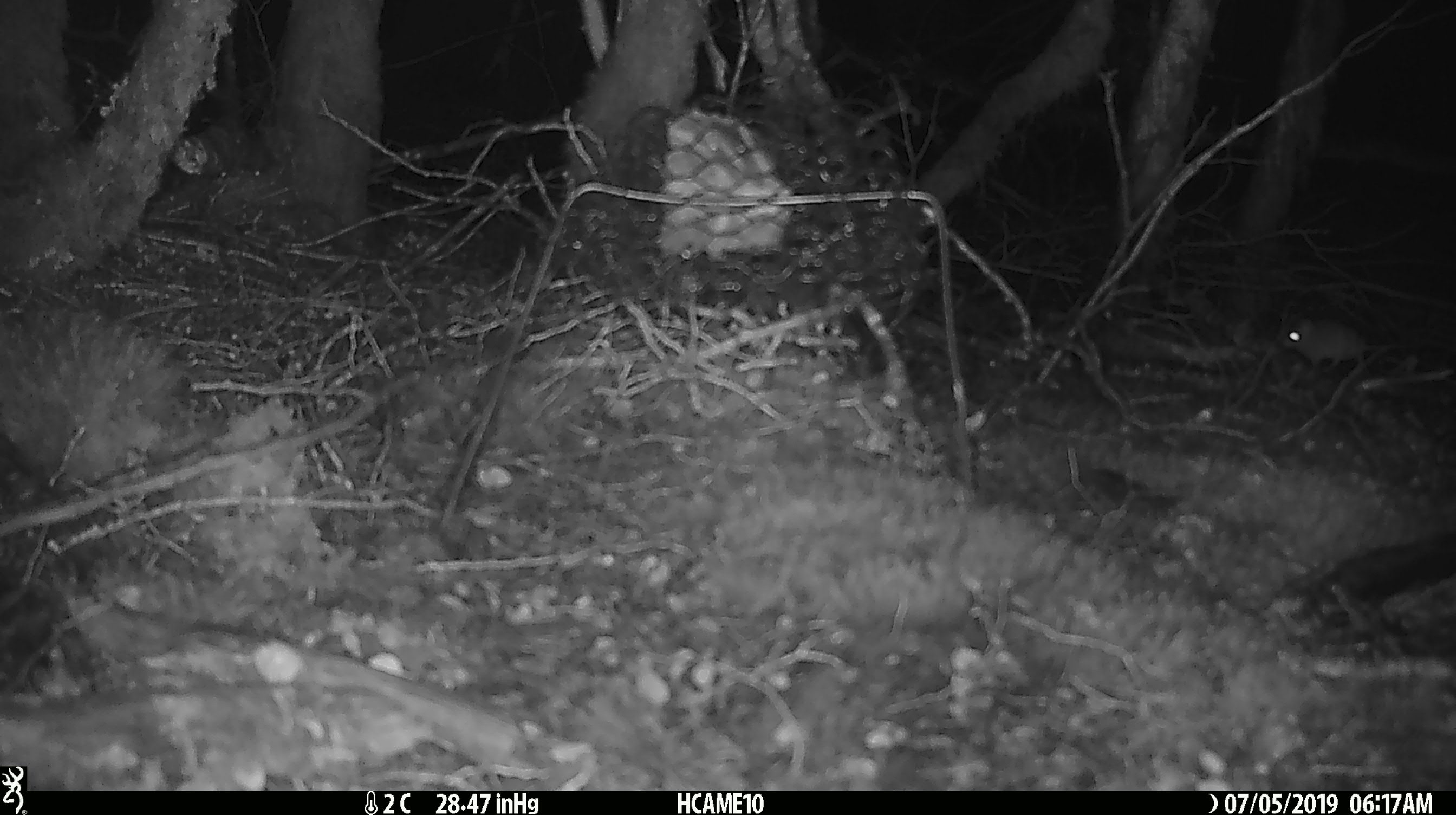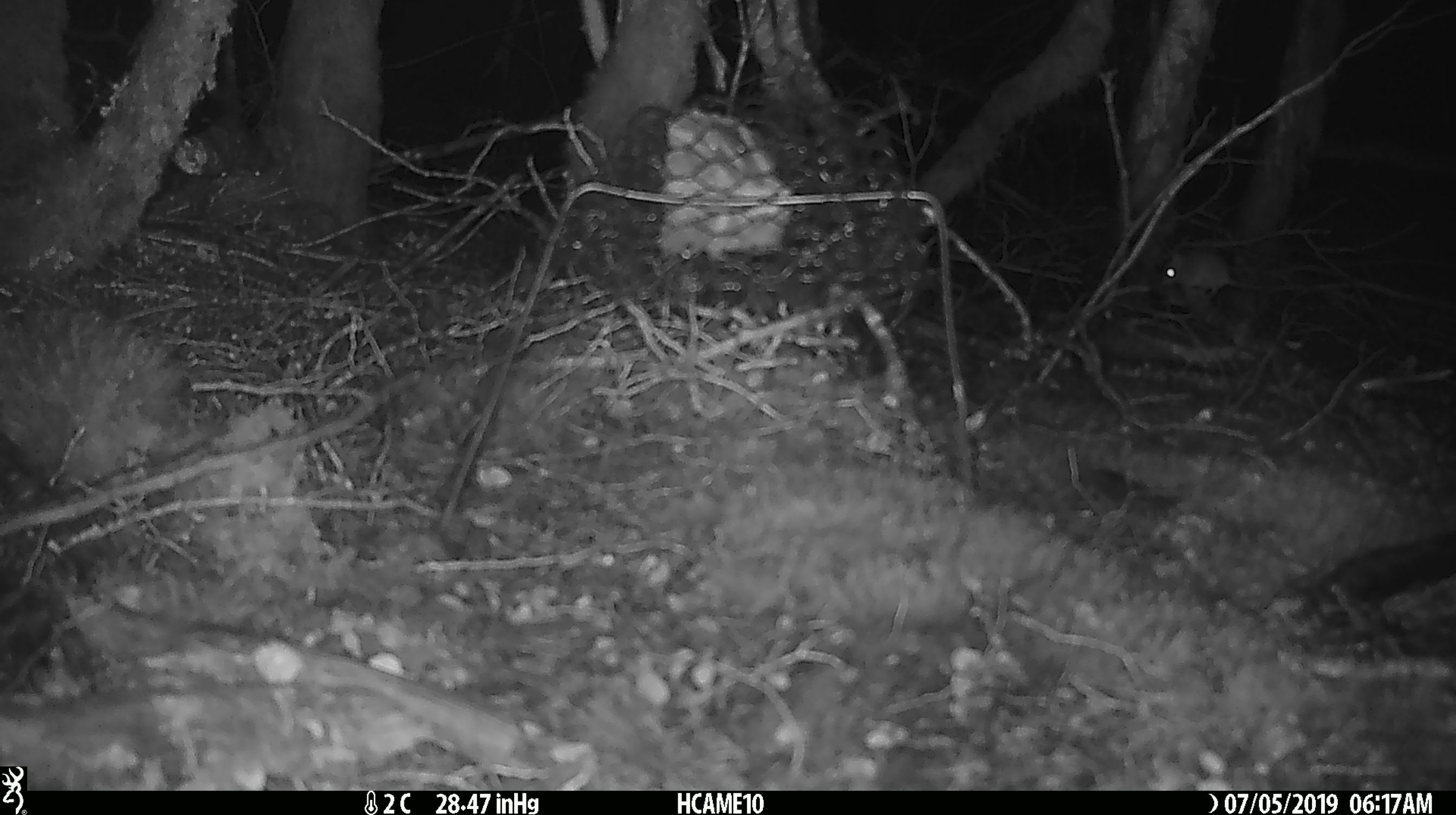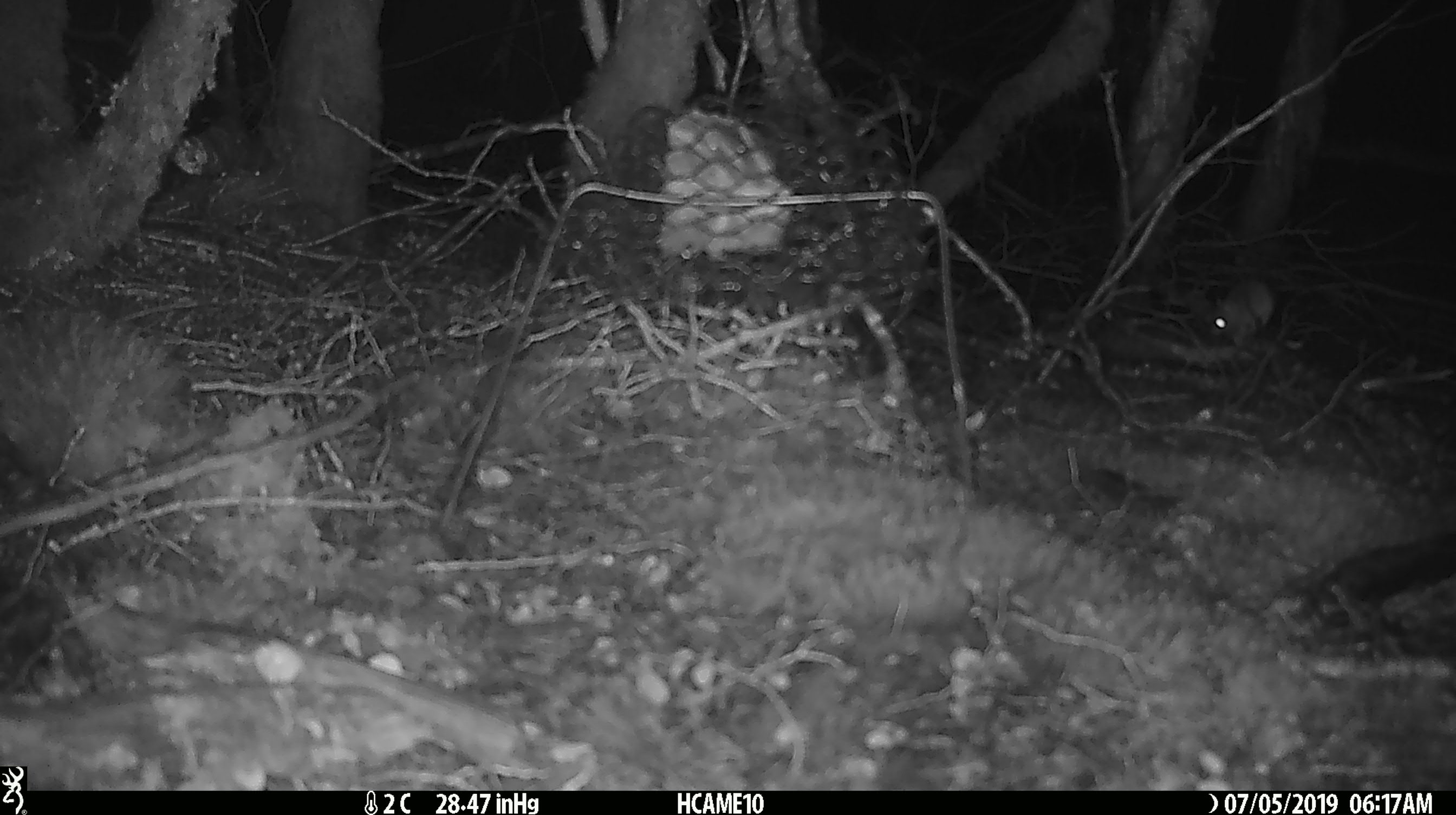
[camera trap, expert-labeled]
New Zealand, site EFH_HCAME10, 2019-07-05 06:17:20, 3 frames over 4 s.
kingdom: Animalia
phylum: Chordata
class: Mammalia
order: Rodentia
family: Muridae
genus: Mus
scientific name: Mus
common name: mouse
Mouse (Mus).